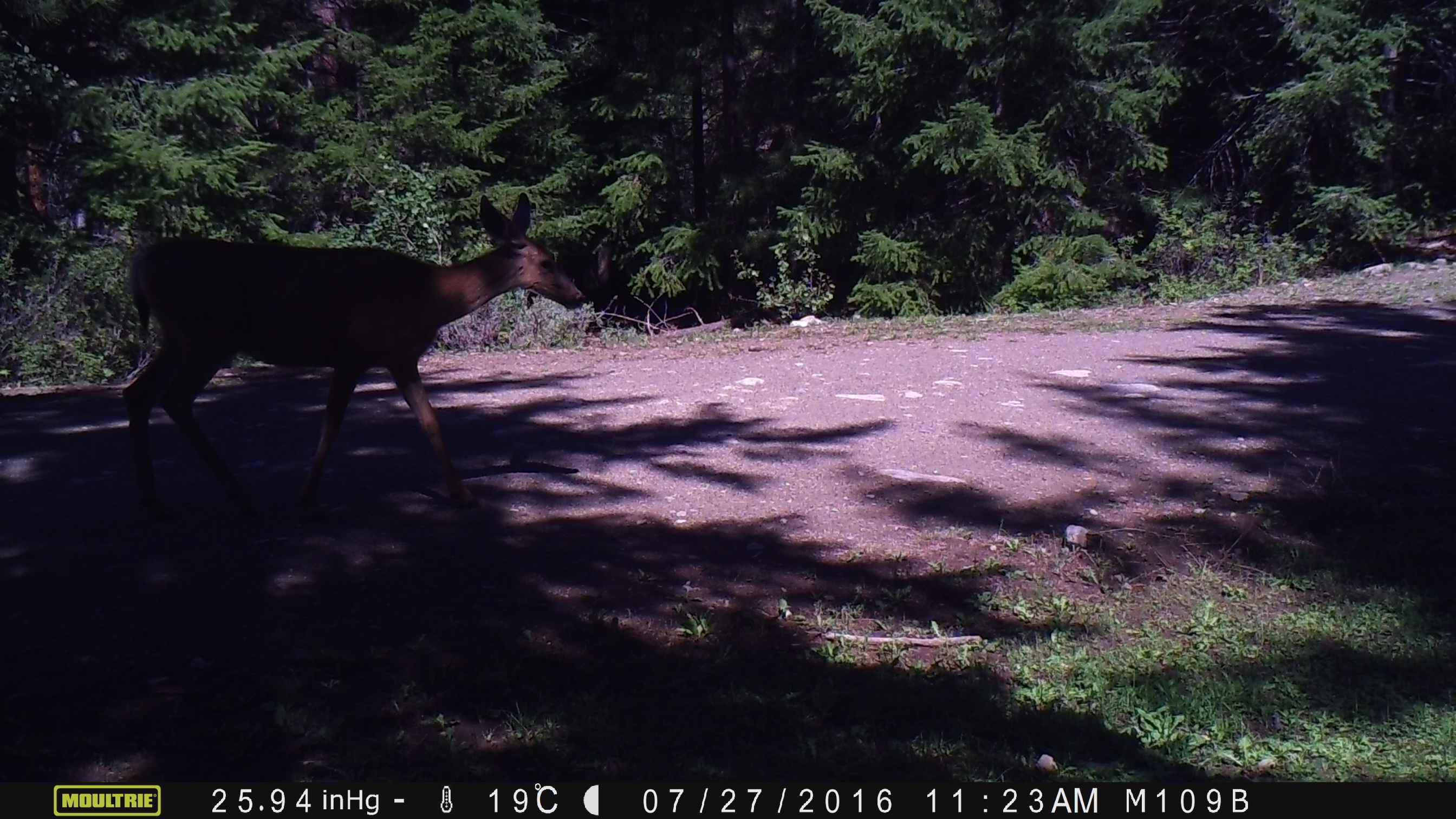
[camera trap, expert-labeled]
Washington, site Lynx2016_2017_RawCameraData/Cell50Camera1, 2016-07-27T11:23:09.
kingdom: Animalia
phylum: Chordata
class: Mammalia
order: Artiodactyla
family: Cervidae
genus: Odocoileus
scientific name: Odocoileus hemionus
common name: mule deer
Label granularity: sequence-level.